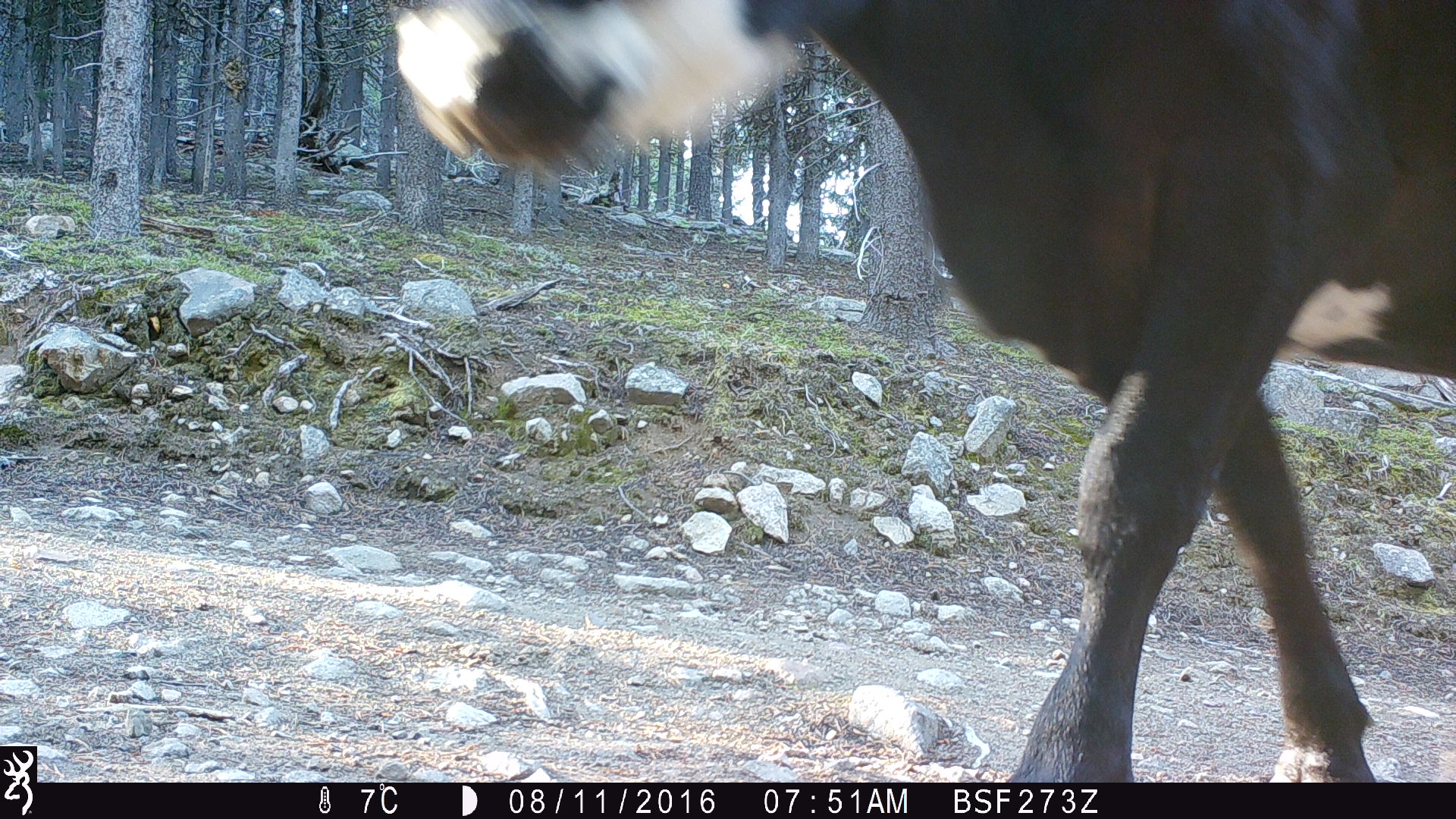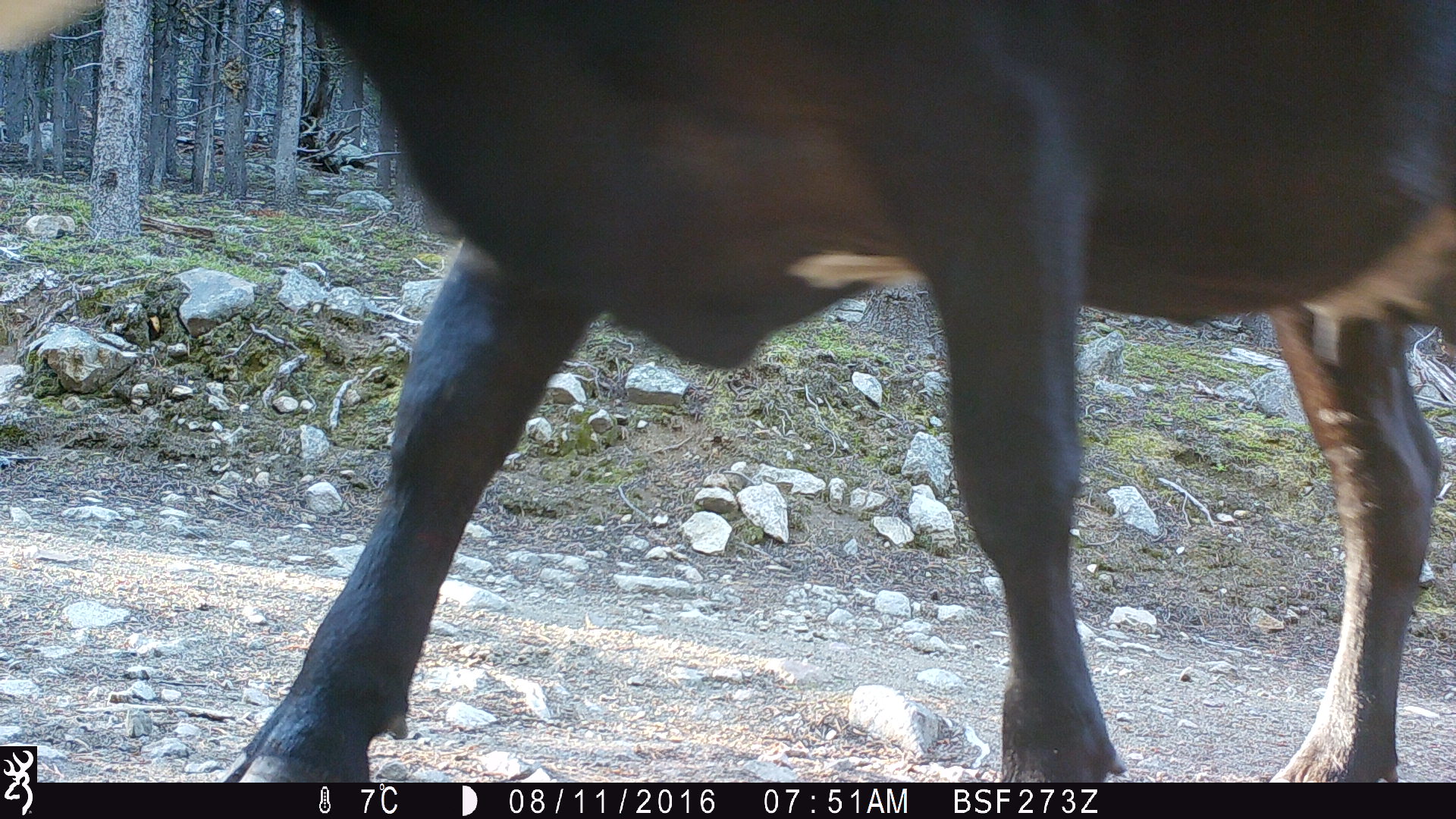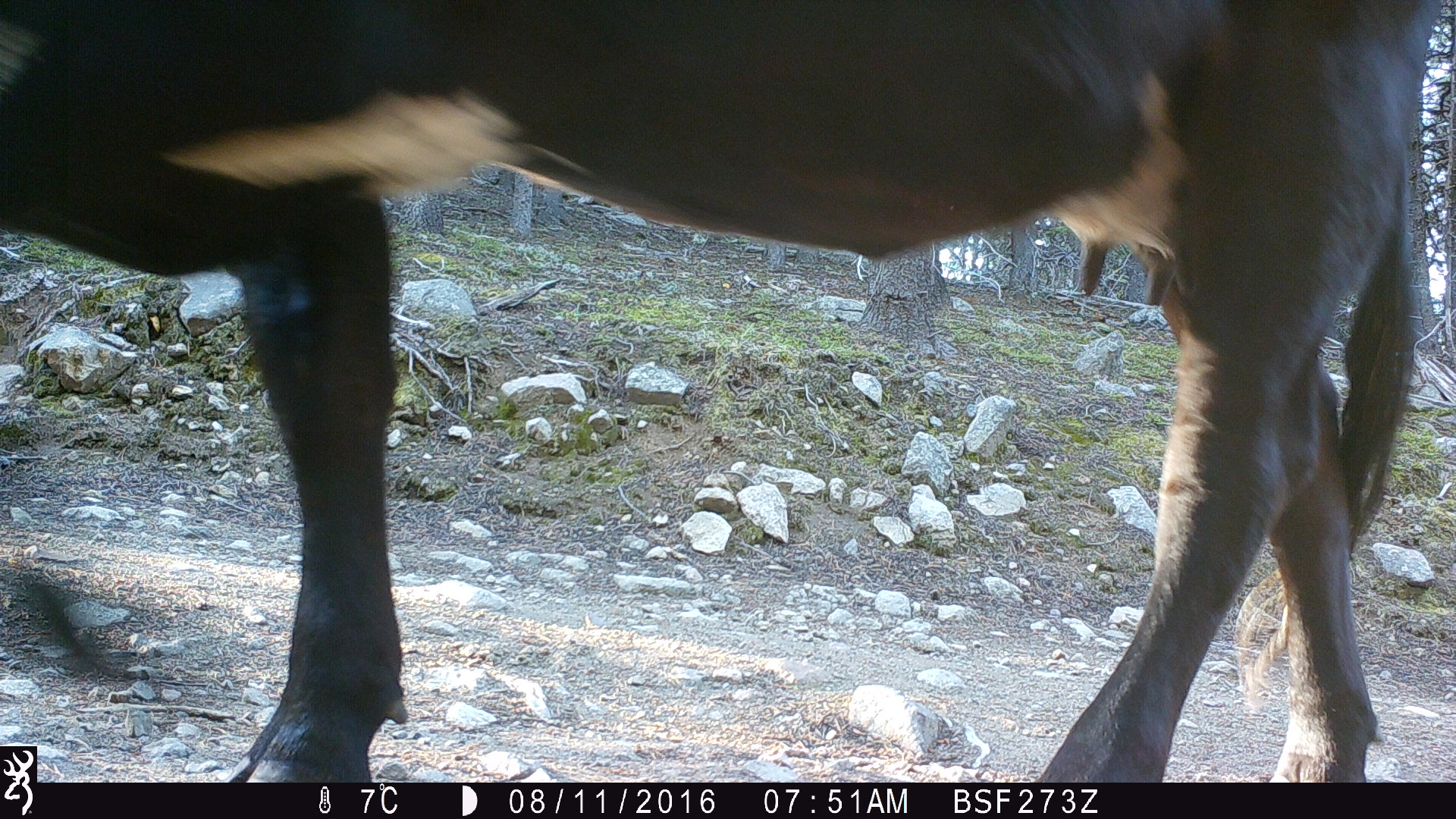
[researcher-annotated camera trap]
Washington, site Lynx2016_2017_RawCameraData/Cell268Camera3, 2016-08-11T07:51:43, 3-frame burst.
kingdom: Animalia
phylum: Chordata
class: Mammalia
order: Artiodactyla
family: Bovidae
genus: Bos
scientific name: Bos taurus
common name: domestic cattle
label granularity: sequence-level